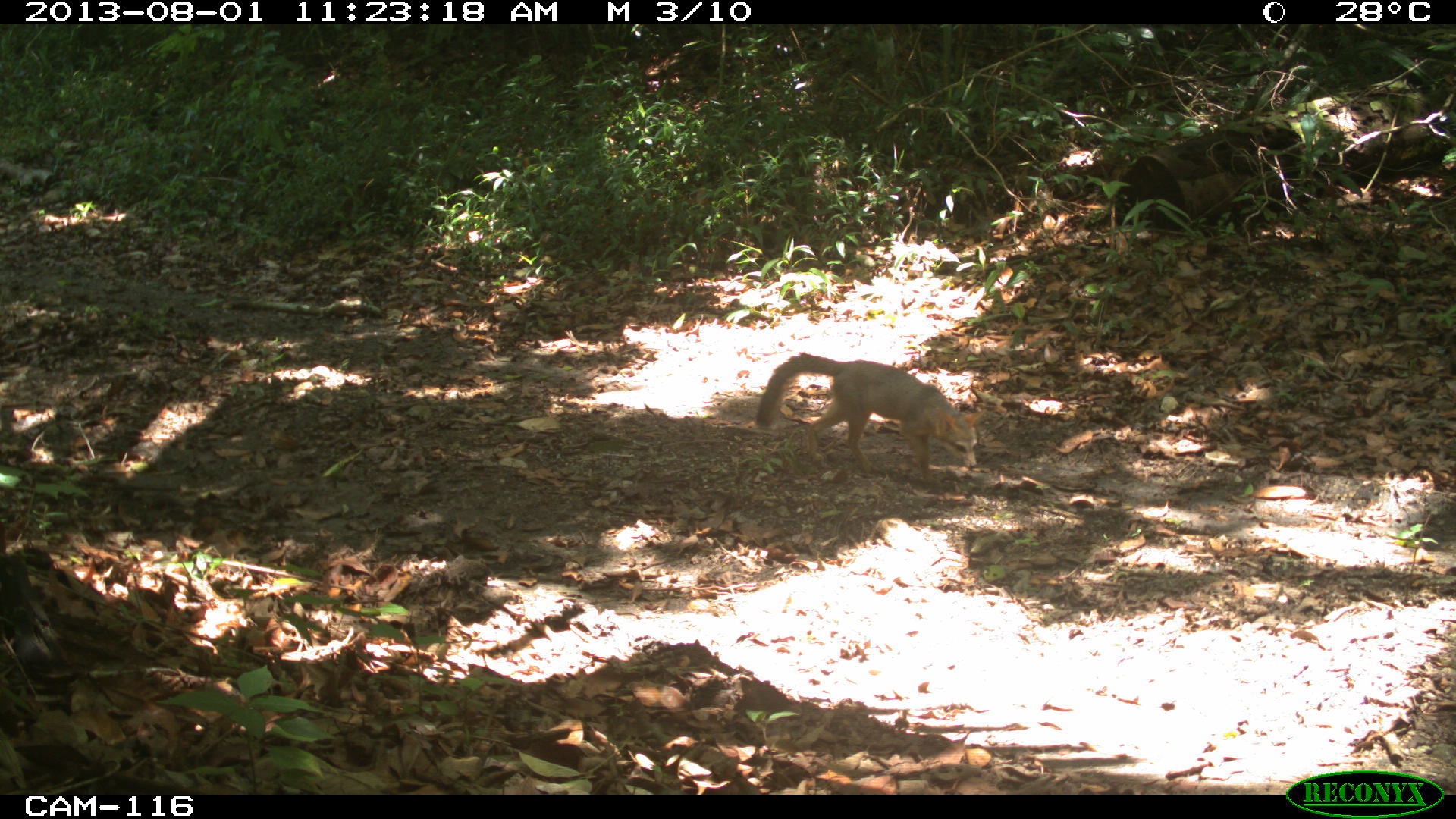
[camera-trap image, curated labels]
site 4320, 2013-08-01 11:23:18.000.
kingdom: Animalia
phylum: Chordata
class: Mammalia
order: Carnivora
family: Canidae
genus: Urocyon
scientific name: Urocyon cinereoargenteus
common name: gray fox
Urocyon cinereoargenteus (gray fox), count 1.